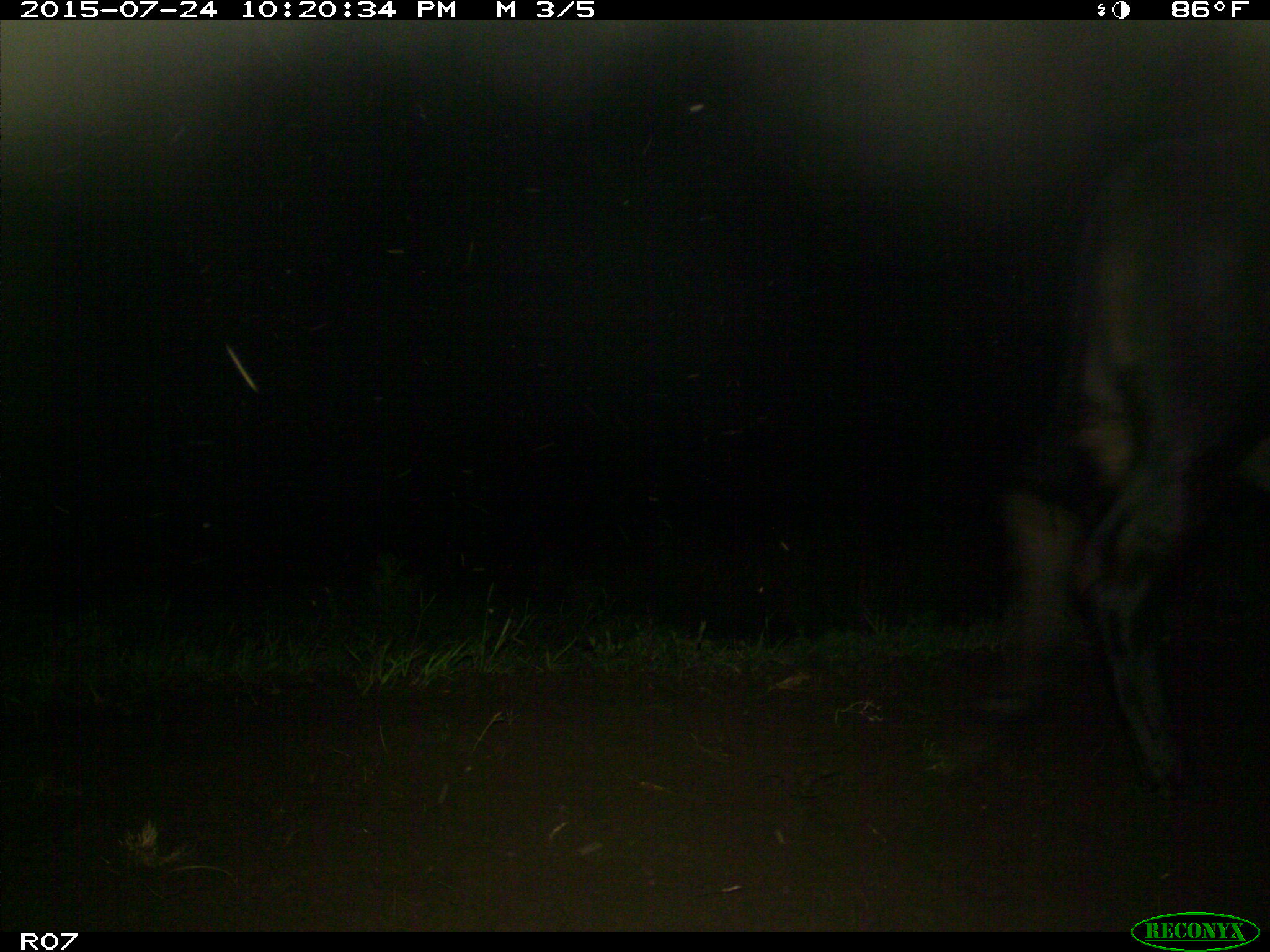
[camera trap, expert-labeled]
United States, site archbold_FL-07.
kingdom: Animalia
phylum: Chordata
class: Mammalia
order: Artiodactyla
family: Bovidae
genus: Bos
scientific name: Bos taurus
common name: domestic cow